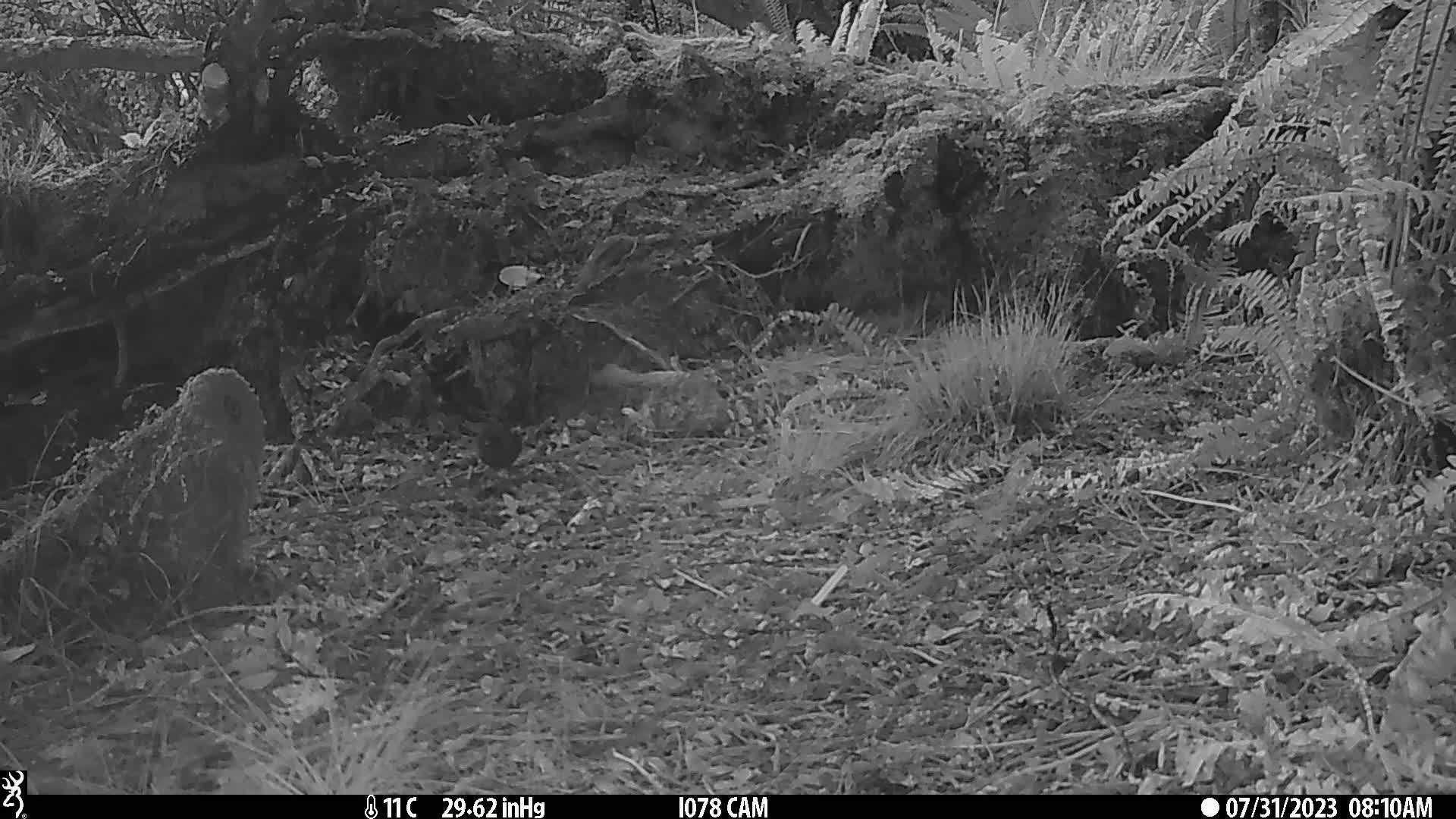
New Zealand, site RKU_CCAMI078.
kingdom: Animalia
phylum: Chordata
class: Aves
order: Passeriformes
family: Turdidae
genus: Turdus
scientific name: Turdus merula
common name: eurasian blackbird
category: blackbird